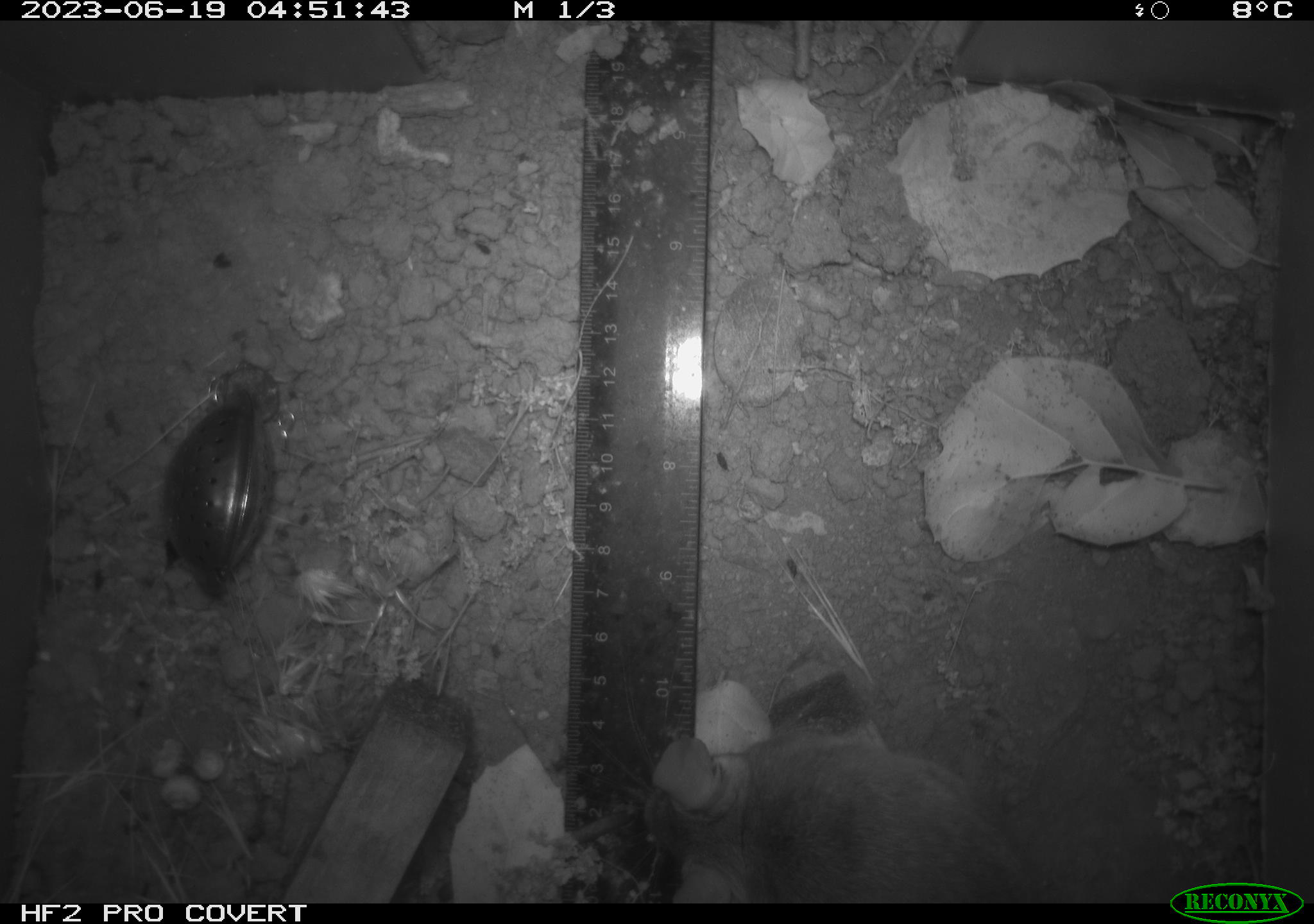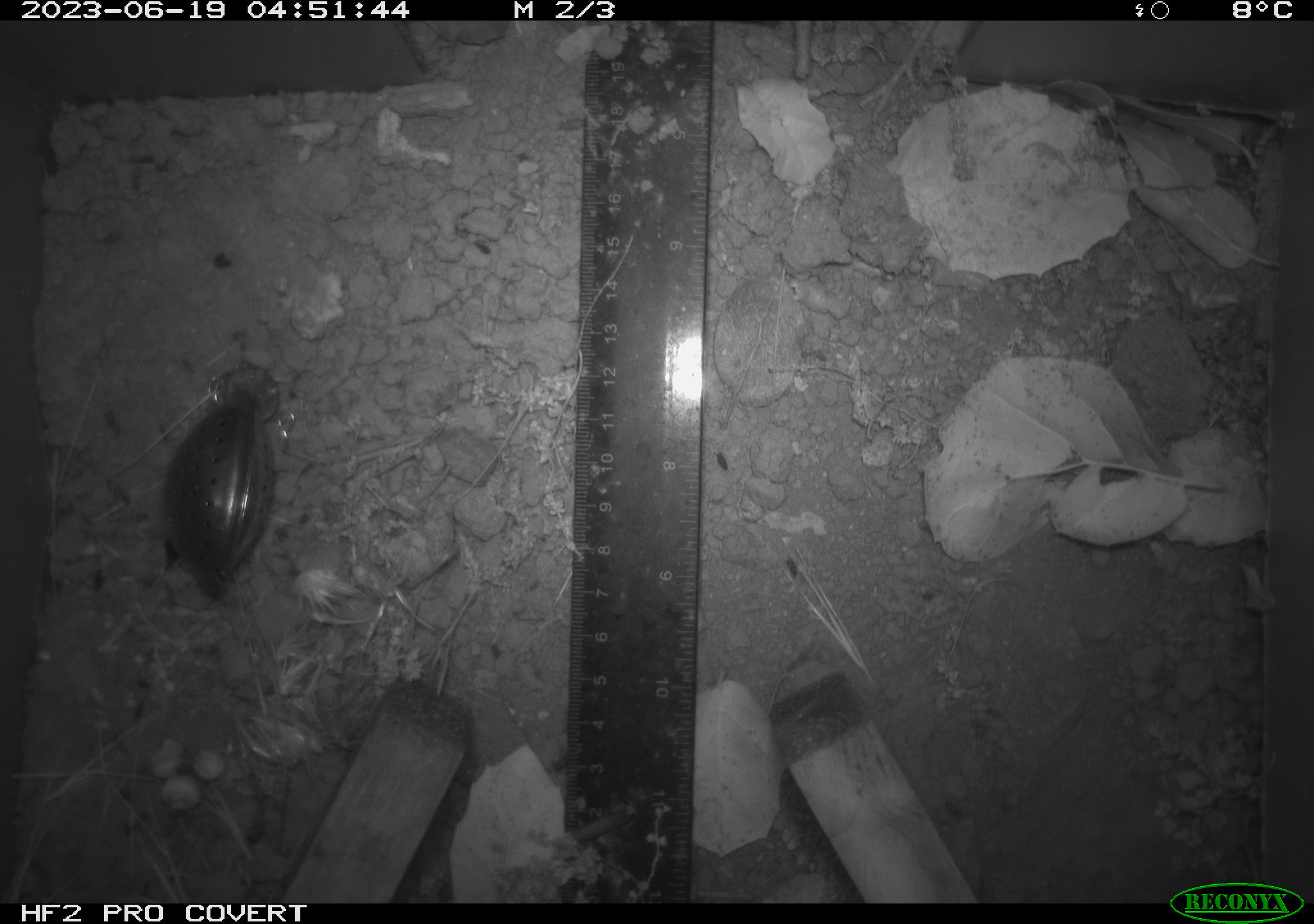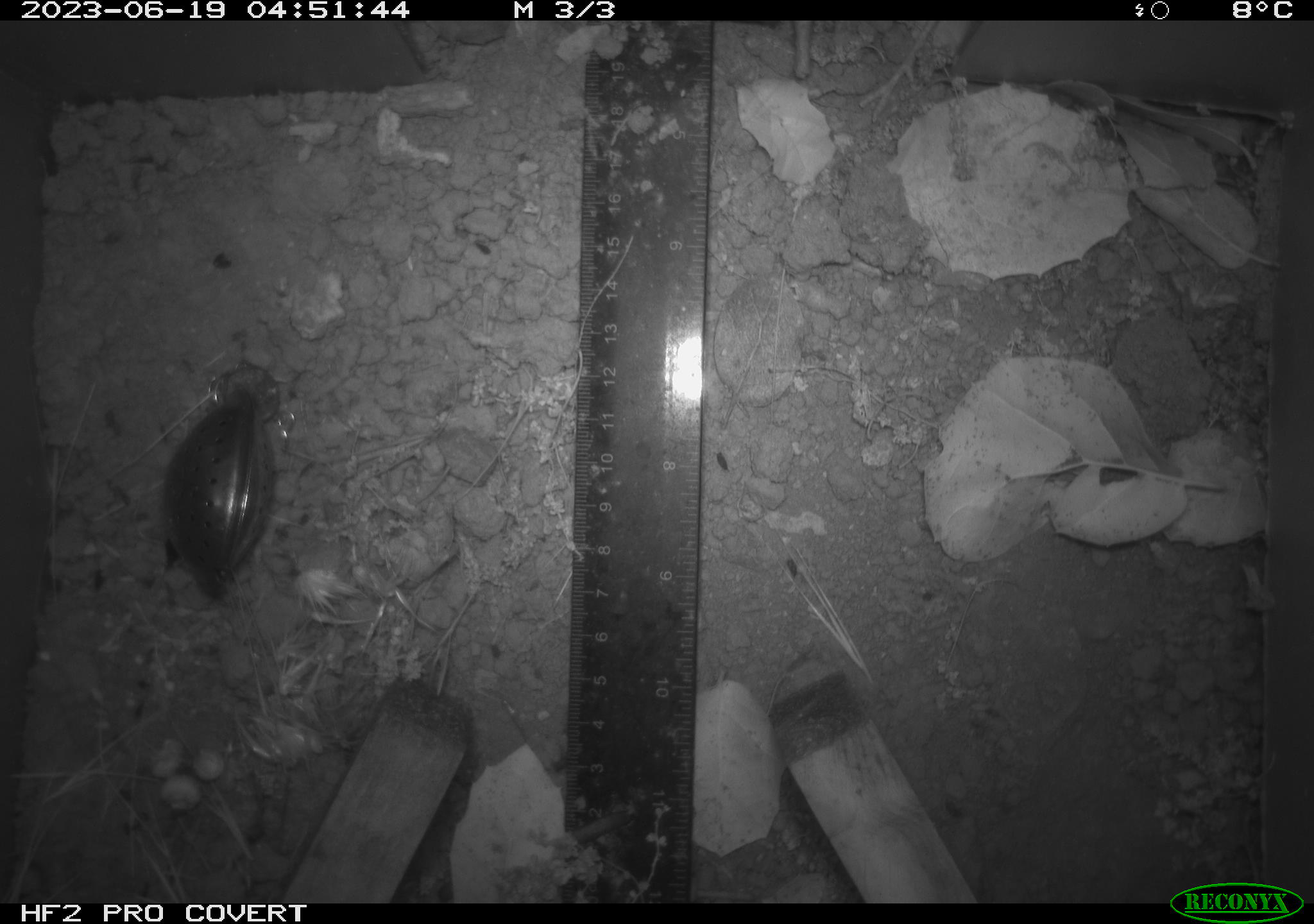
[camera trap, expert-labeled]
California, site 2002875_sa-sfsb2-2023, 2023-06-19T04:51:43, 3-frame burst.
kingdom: Animalia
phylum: Chordata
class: Mammalia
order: Rodentia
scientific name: Rodentia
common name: mouse species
Mouse species (Rodentia).